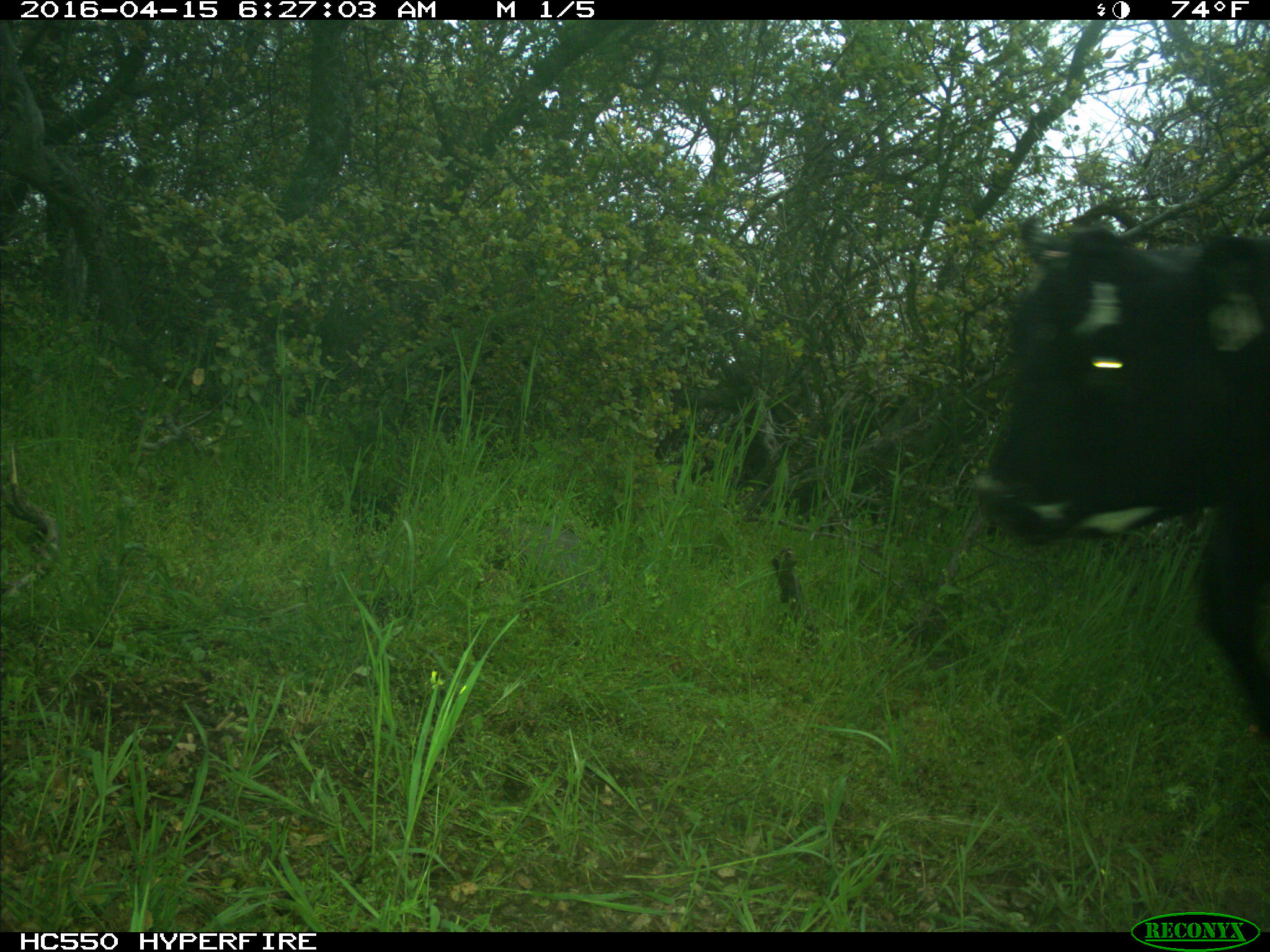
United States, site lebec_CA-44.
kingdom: Animalia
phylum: Chordata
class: Mammalia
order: Artiodactyla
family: Bovidae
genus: Bos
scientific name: Bos taurus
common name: domestic cow